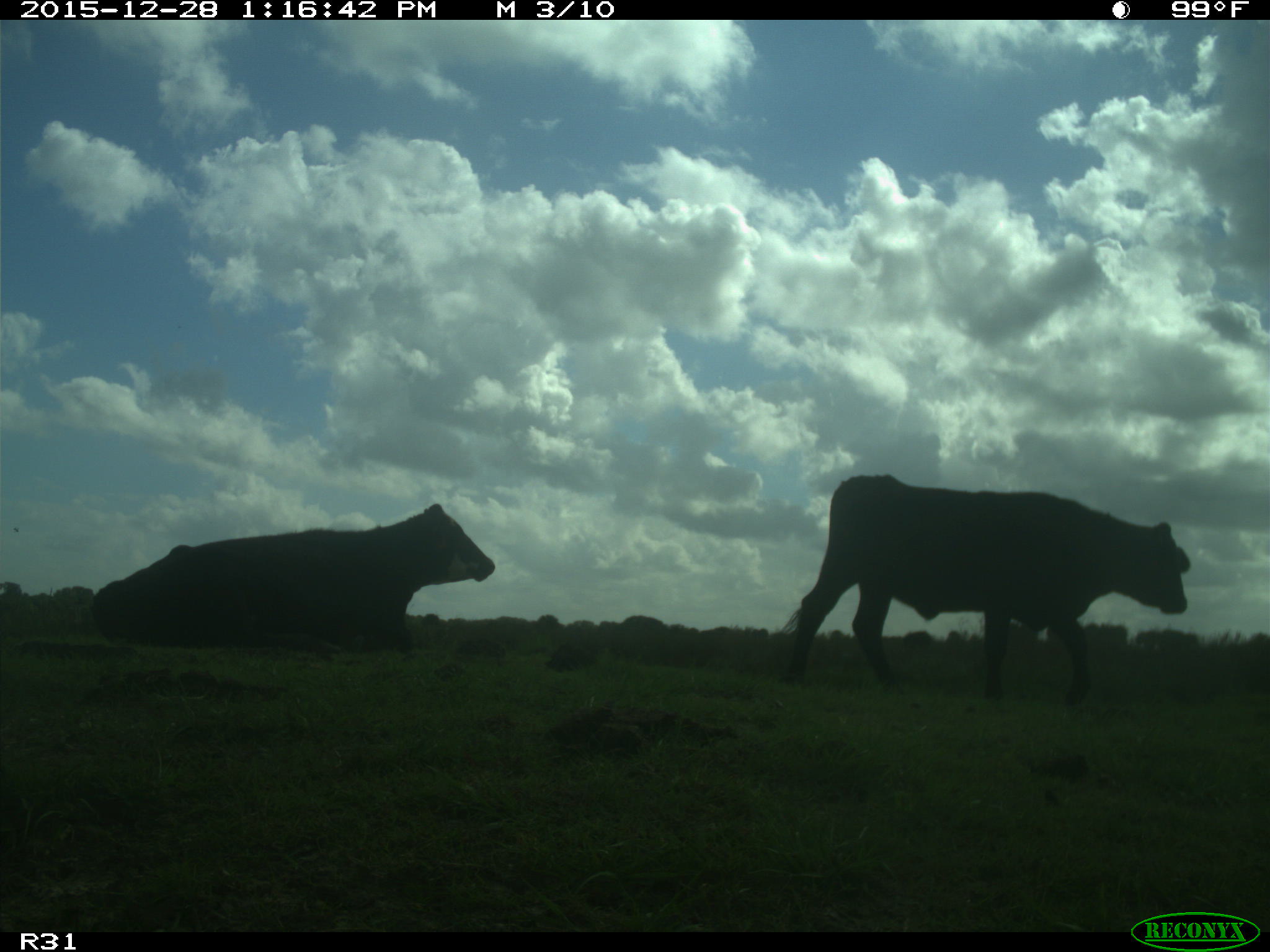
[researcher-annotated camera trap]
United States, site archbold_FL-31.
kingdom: Animalia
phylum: Chordata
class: Mammalia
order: Artiodactyla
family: Bovidae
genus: Bos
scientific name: Bos taurus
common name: domestic cow